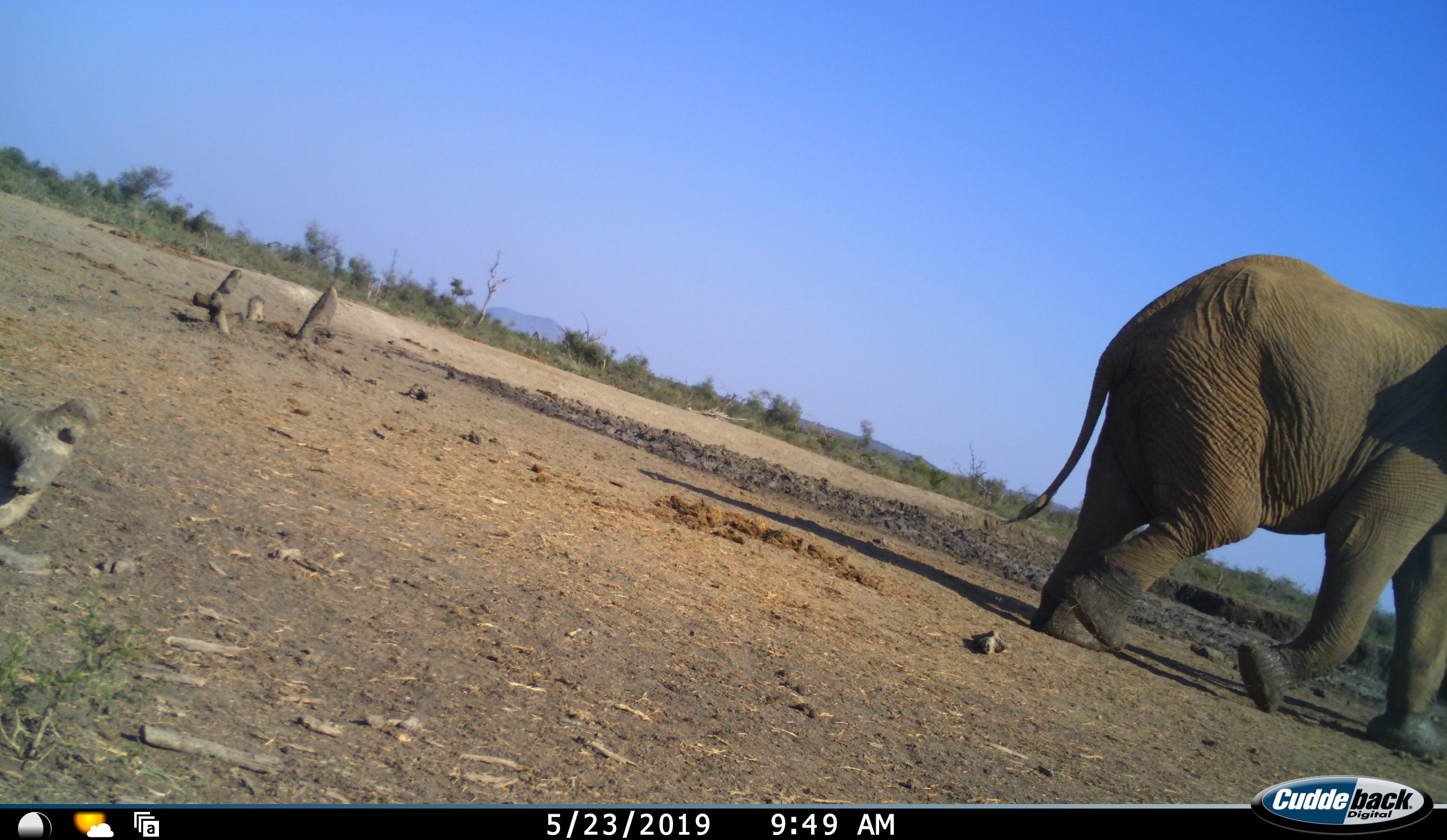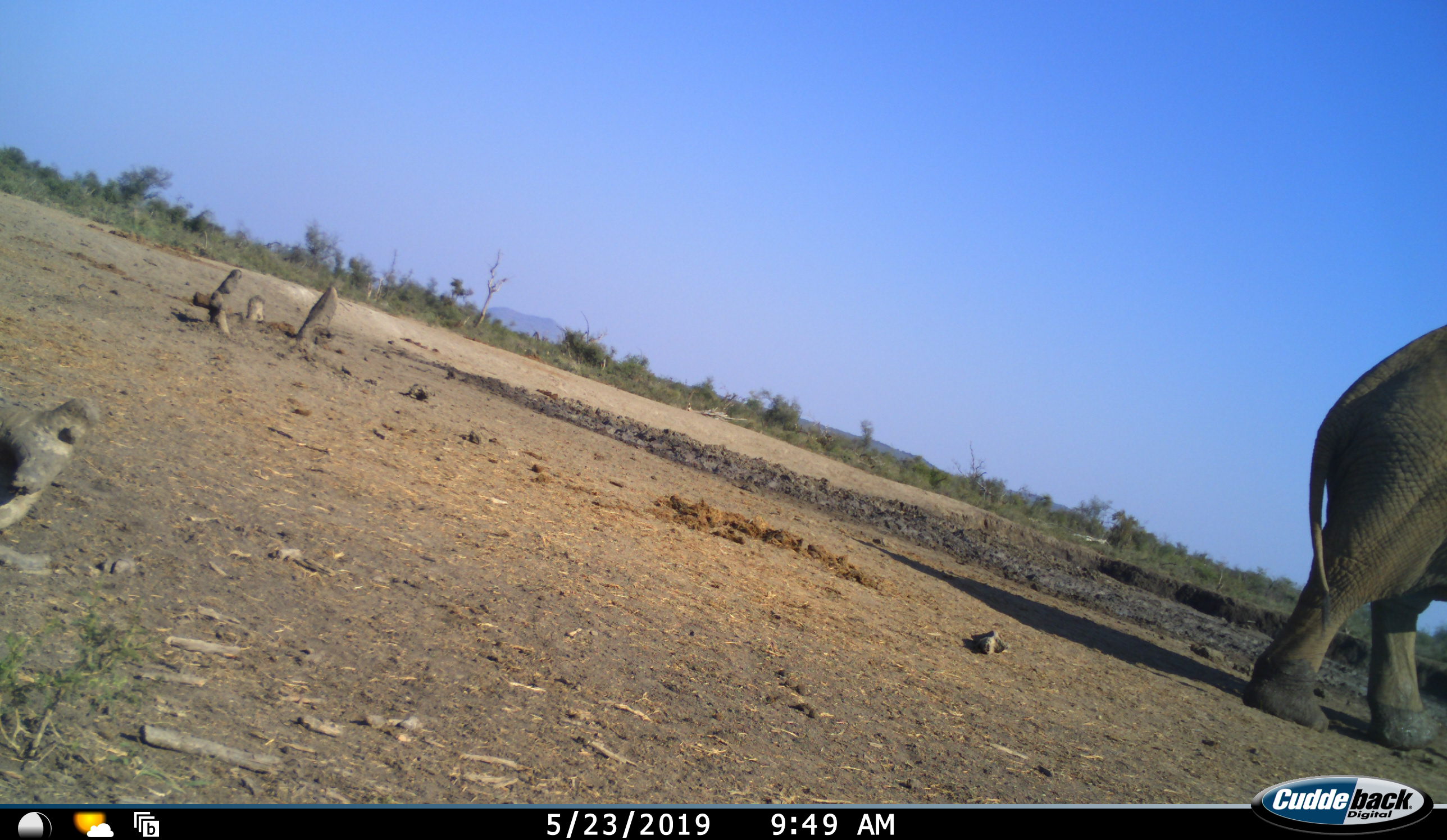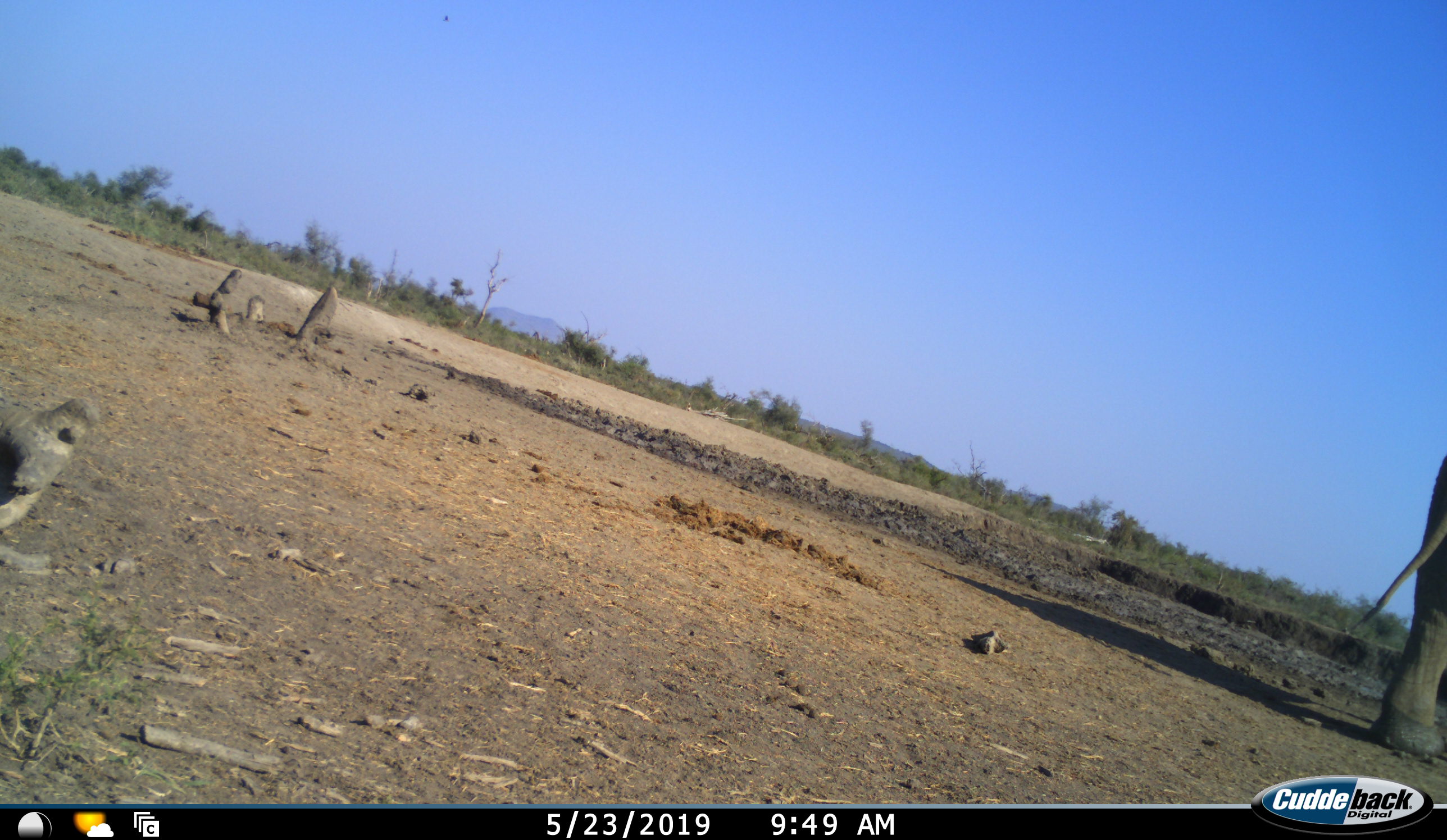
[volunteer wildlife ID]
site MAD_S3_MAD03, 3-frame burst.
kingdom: Animalia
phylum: Chordata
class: Mammalia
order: Proboscidea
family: Elephantidae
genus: Loxodonta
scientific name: Loxodonta africana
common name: african bush elephant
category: elephant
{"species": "elephant (african bush elephant) (Loxodonta africana)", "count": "1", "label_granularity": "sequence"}